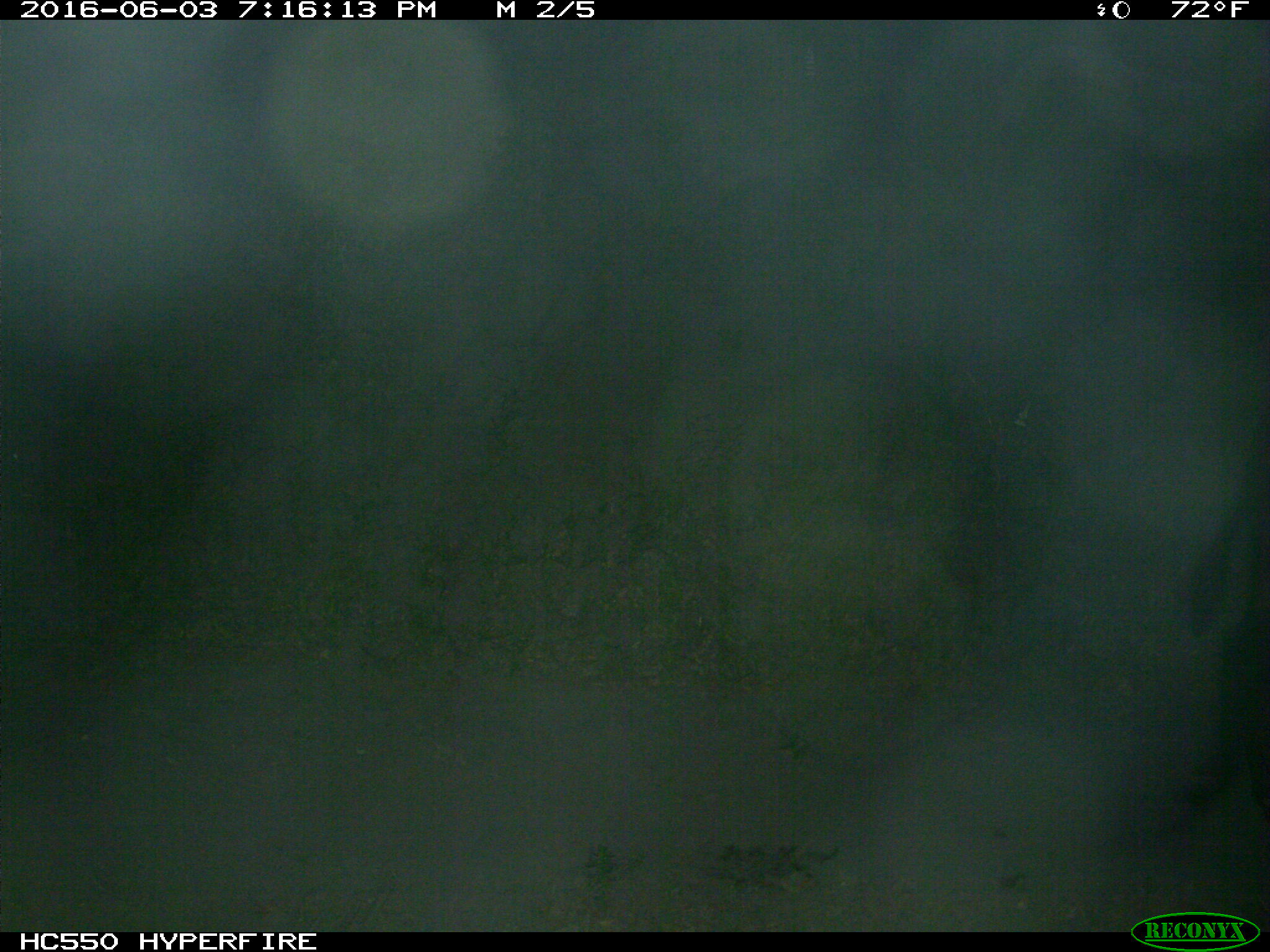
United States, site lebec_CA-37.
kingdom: Animalia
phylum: Chordata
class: Mammalia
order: Artiodactyla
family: Bovidae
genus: Bos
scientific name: Bos taurus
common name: domestic cow